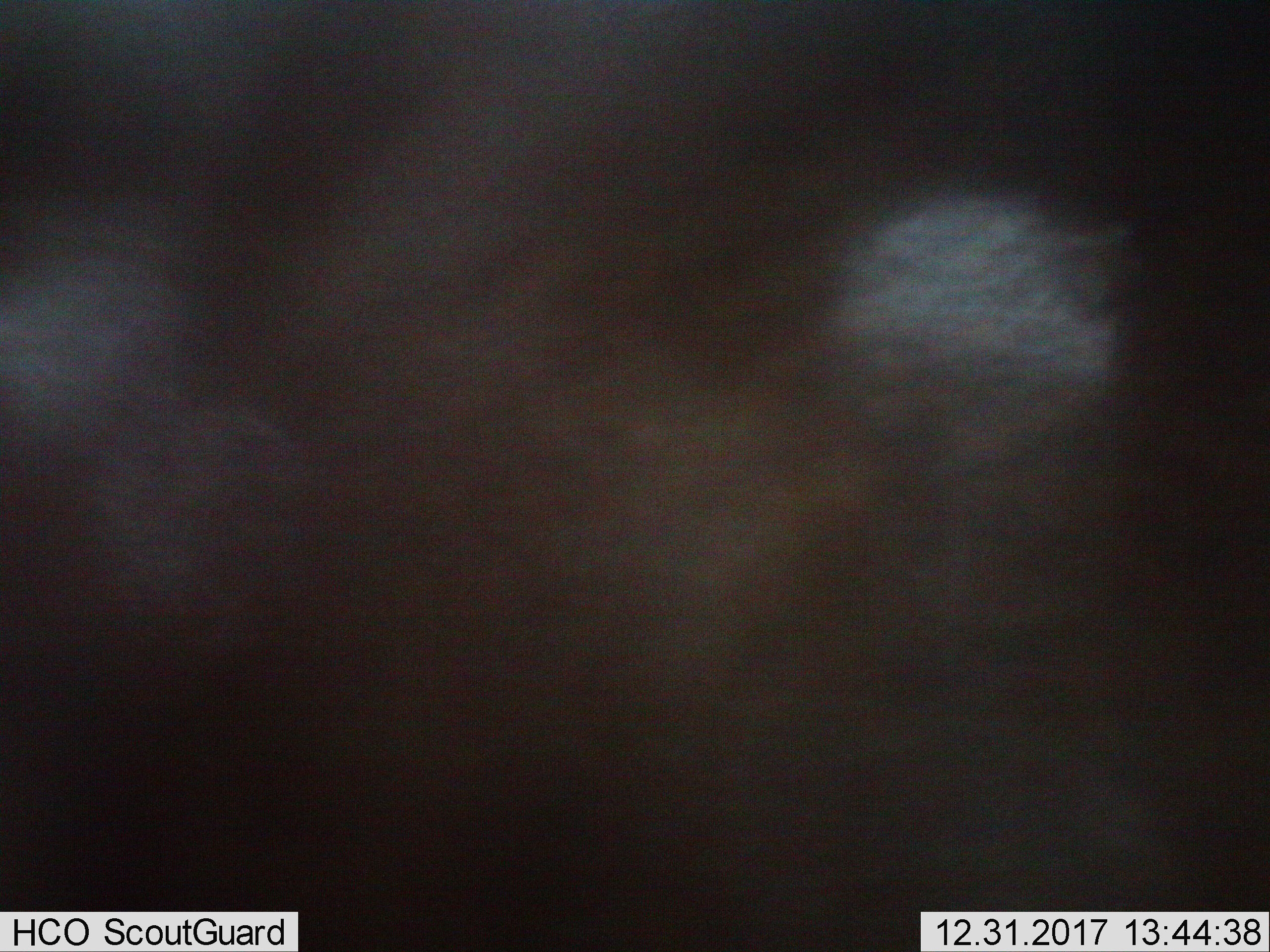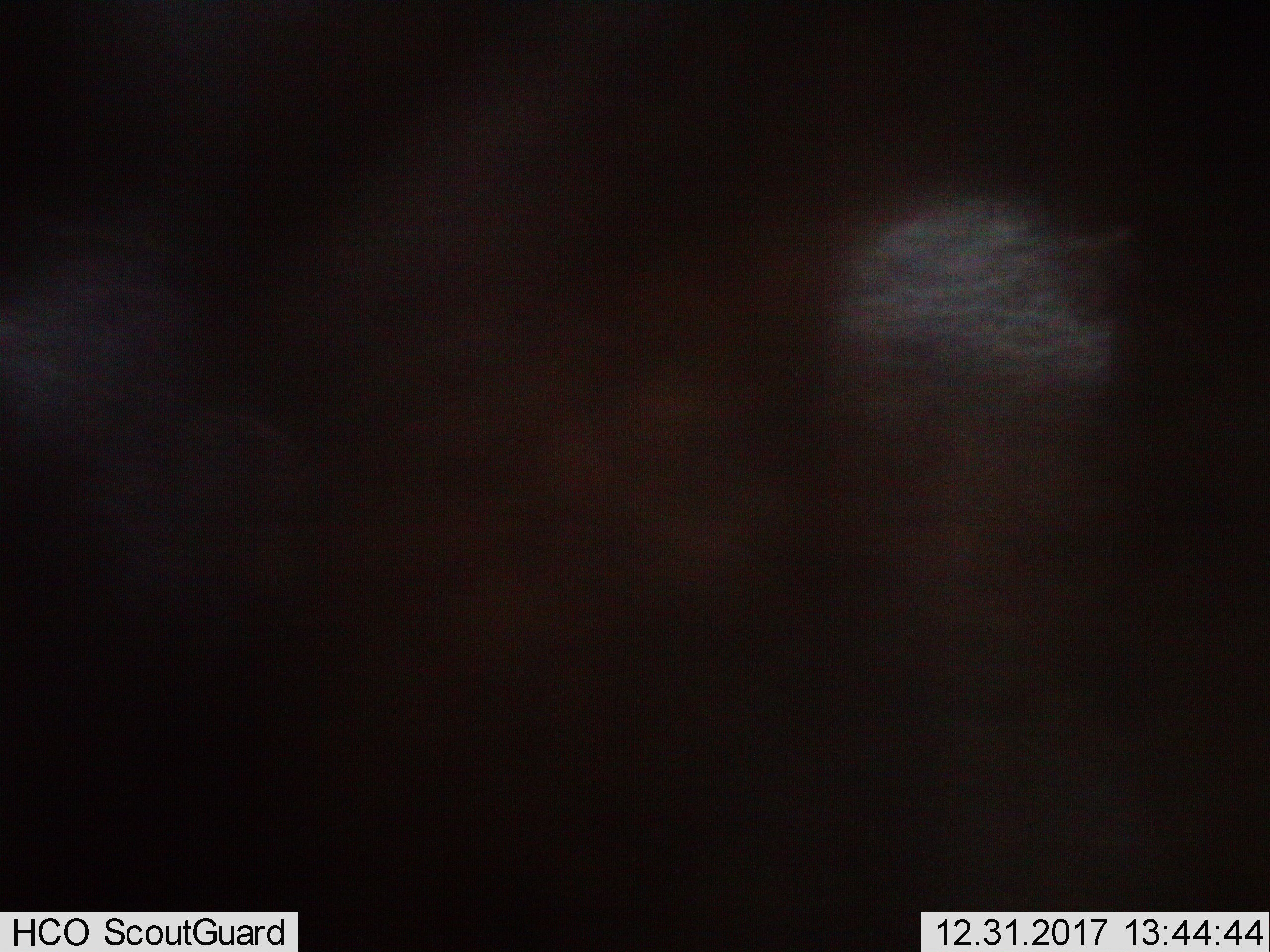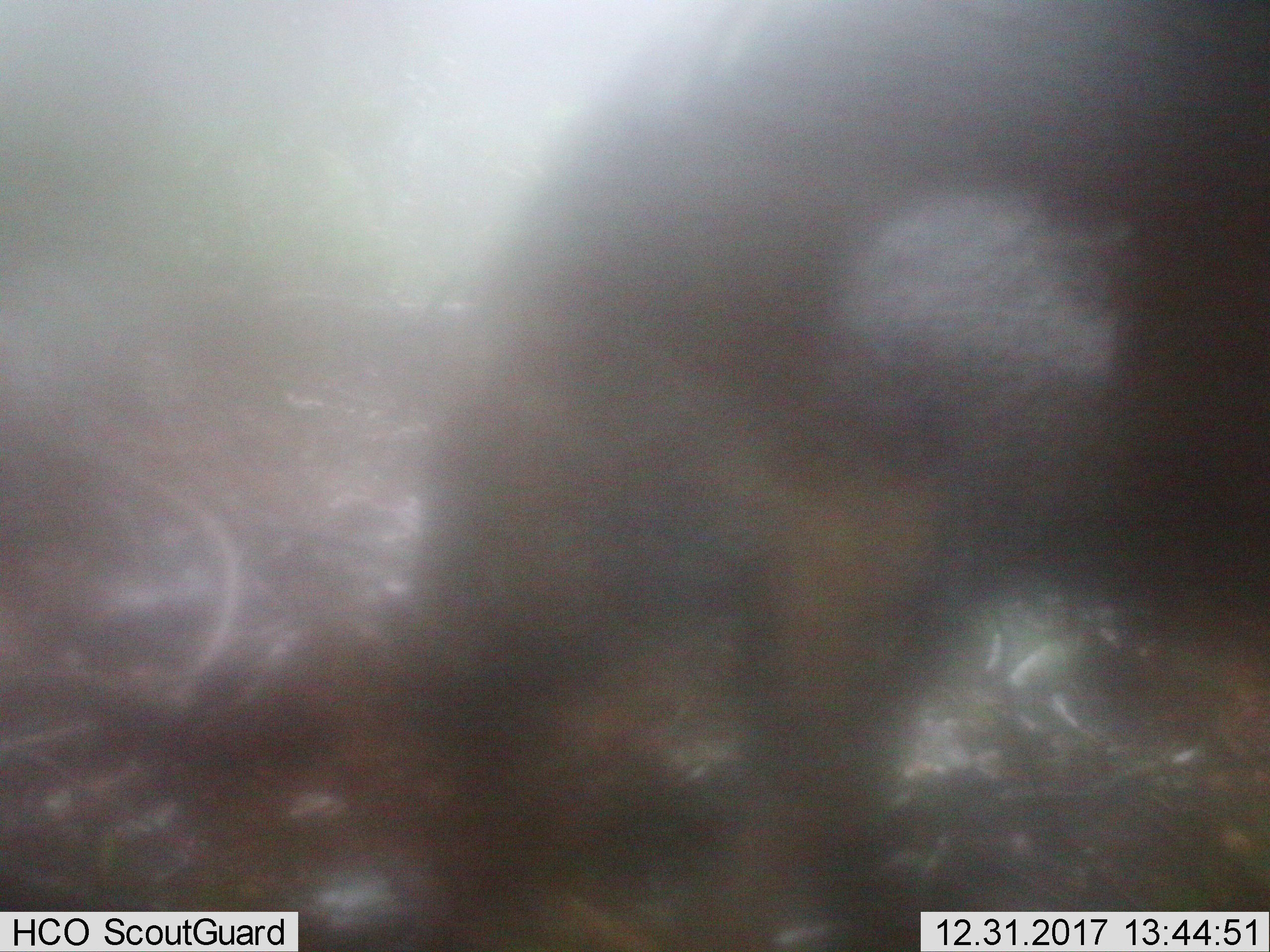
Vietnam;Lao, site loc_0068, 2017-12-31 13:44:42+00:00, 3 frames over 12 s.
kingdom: Animalia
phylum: Chordata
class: Mammalia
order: Artiodactyla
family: Suidae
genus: Sus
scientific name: Sus scrofa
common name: eurasian wild pig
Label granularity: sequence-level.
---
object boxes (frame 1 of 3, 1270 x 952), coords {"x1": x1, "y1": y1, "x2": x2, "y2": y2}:
eurasian wild pig: {"x1": 0, "y1": 0, "x2": 1270, "y2": 951}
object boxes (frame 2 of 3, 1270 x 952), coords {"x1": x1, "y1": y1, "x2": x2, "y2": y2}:
eurasian wild pig: {"x1": 0, "y1": 0, "x2": 1270, "y2": 951}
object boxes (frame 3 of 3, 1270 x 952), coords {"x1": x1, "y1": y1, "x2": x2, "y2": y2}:
eurasian wild pig: {"x1": 413, "y1": 0, "x2": 1270, "y2": 951}